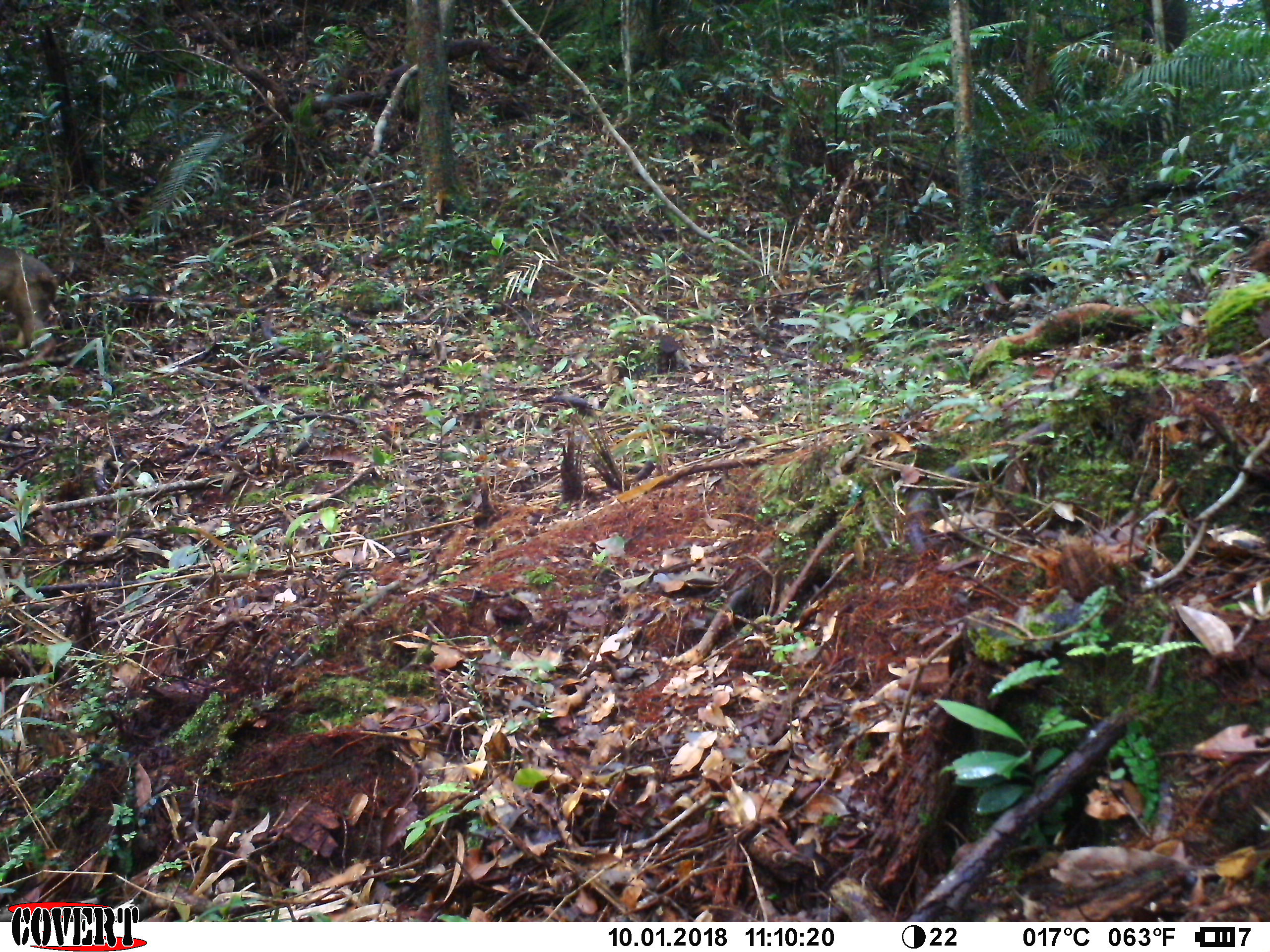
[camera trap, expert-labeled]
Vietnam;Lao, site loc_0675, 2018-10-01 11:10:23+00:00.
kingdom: Animalia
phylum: Chordata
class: Mammalia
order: Primates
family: Cercopithecidae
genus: Macaca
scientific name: Macaca arctoides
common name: stump-tailed macaque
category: stump tailed macaque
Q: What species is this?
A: Stump tailed macaque (stump-tailed macaque) (Macaca arctoides).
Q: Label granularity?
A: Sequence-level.